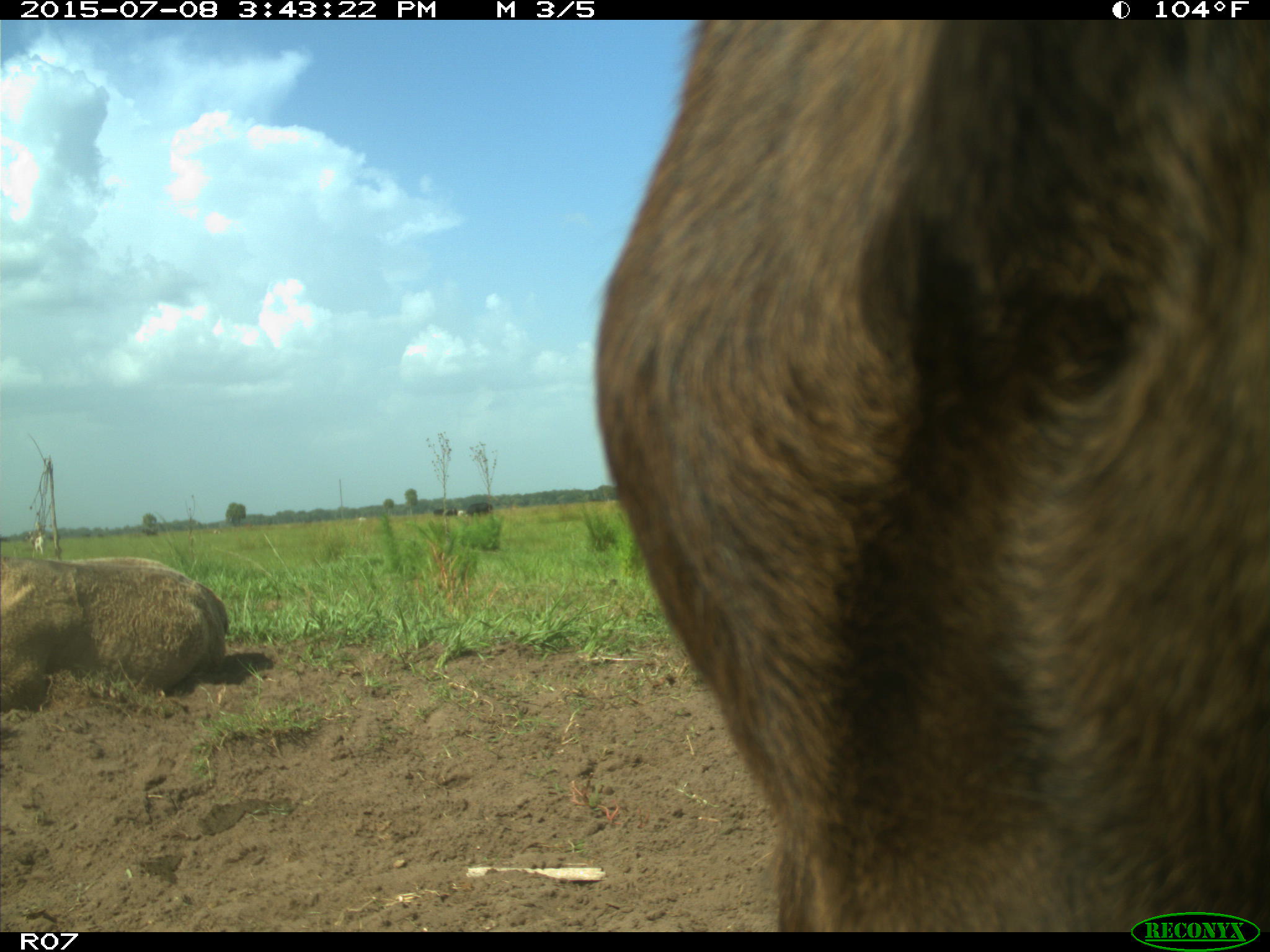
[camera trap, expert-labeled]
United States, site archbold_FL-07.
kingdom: Animalia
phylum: Chordata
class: Mammalia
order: Artiodactyla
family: Bovidae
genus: Bos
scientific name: Bos taurus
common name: domestic cow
Bos taurus (domestic cow).